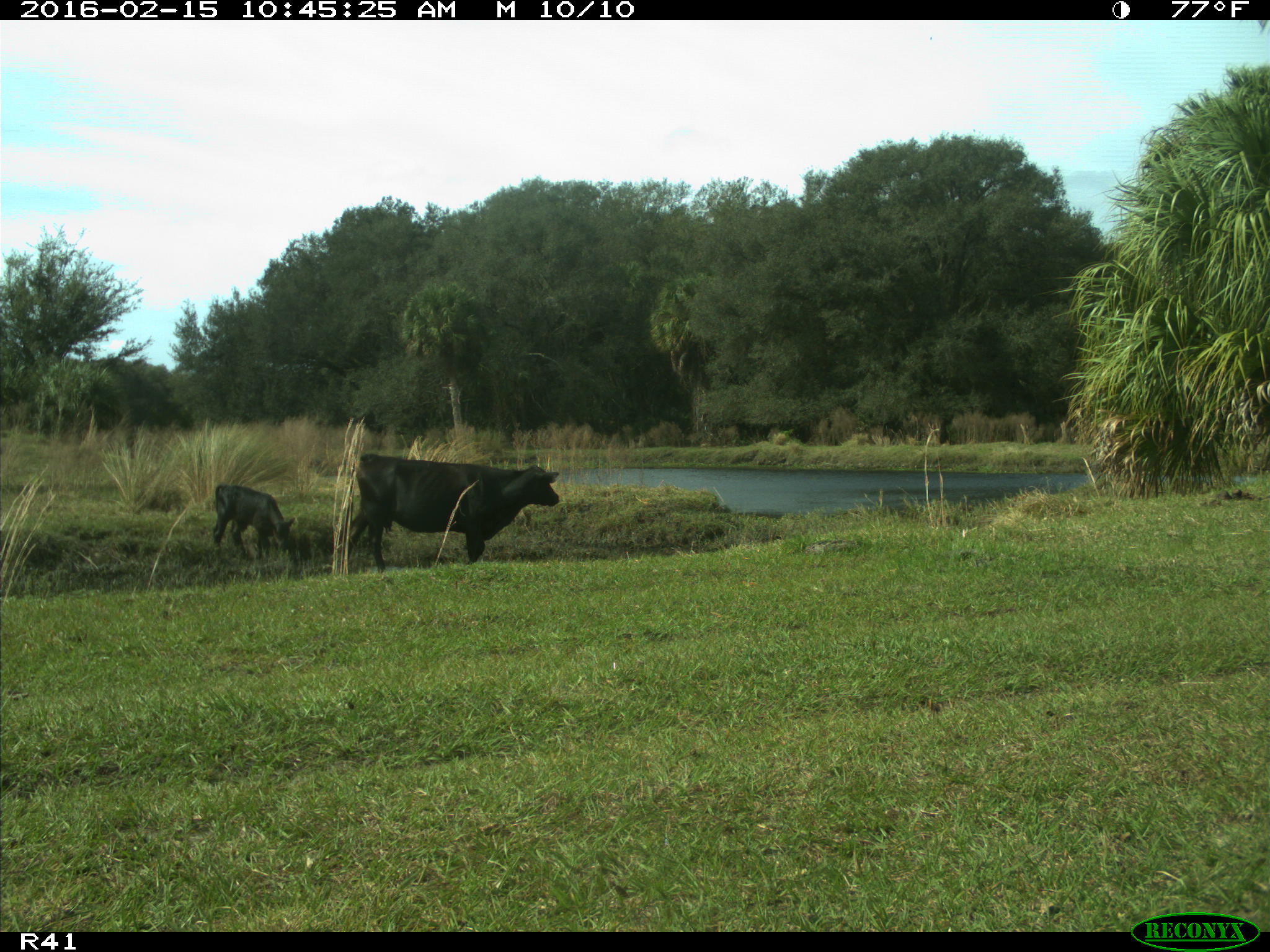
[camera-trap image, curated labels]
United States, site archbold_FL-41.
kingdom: Animalia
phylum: Chordata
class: Mammalia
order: Artiodactyla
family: Bovidae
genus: Bos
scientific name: Bos taurus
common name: domestic cow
Bos taurus (domestic cow).